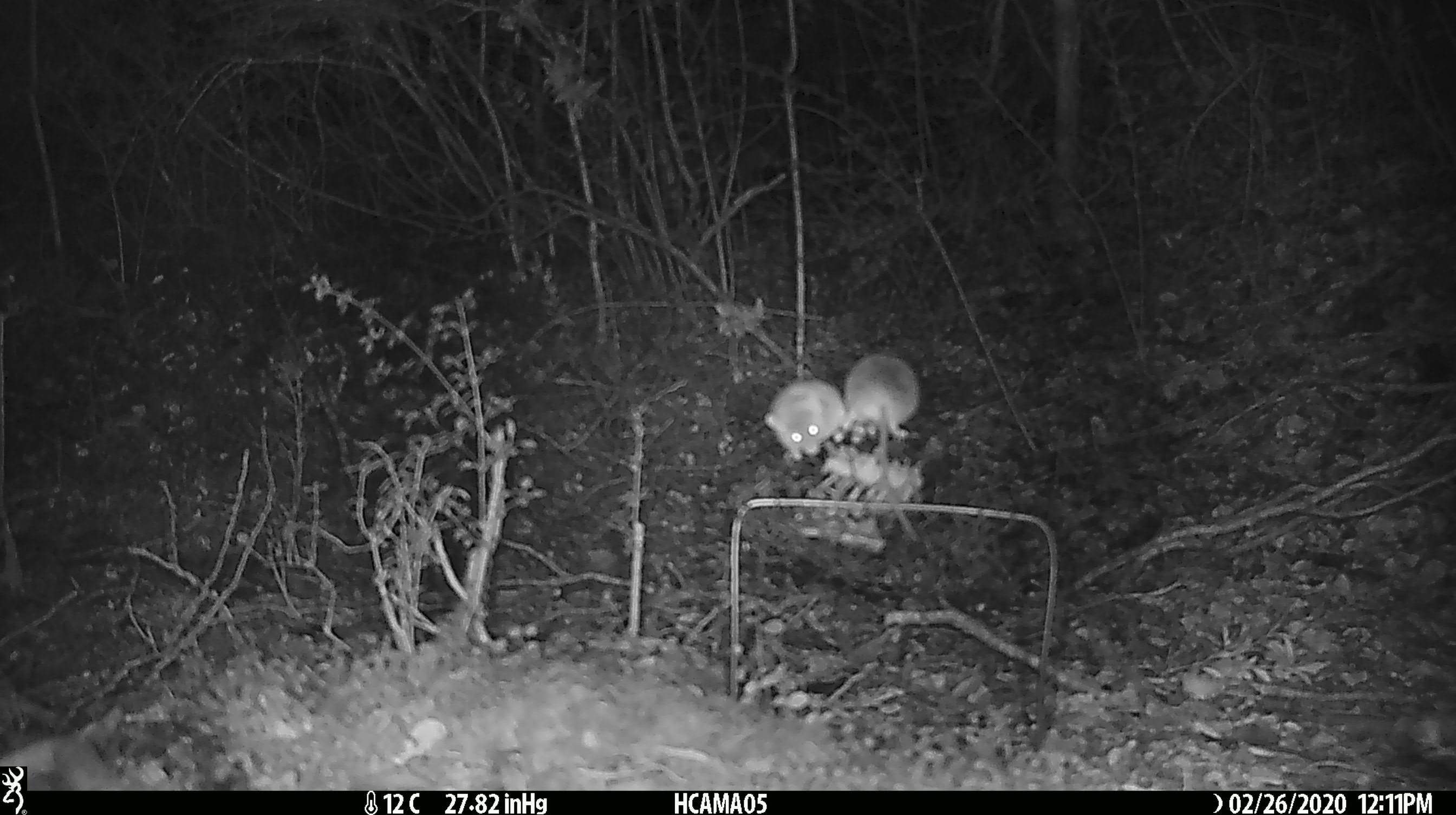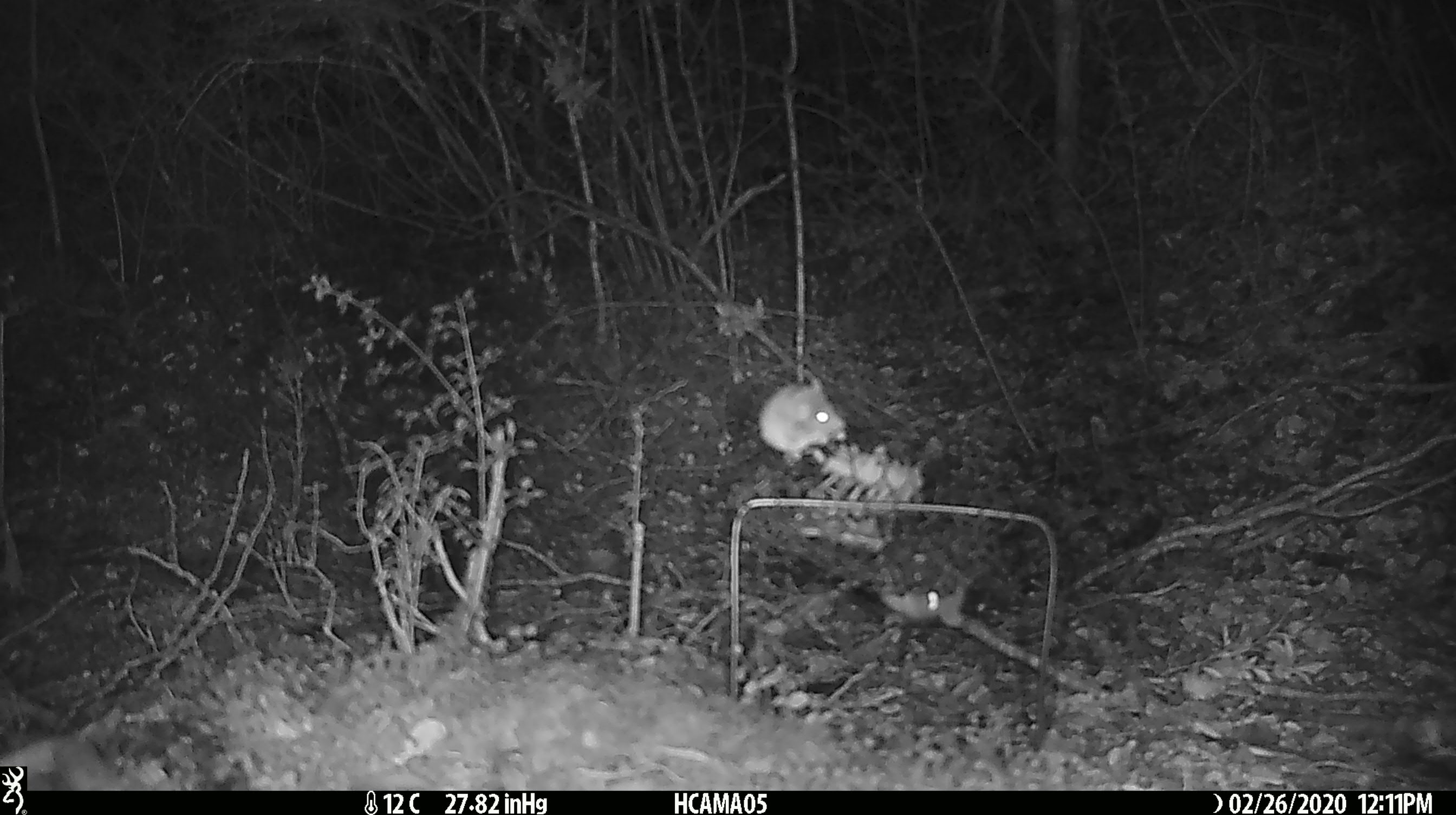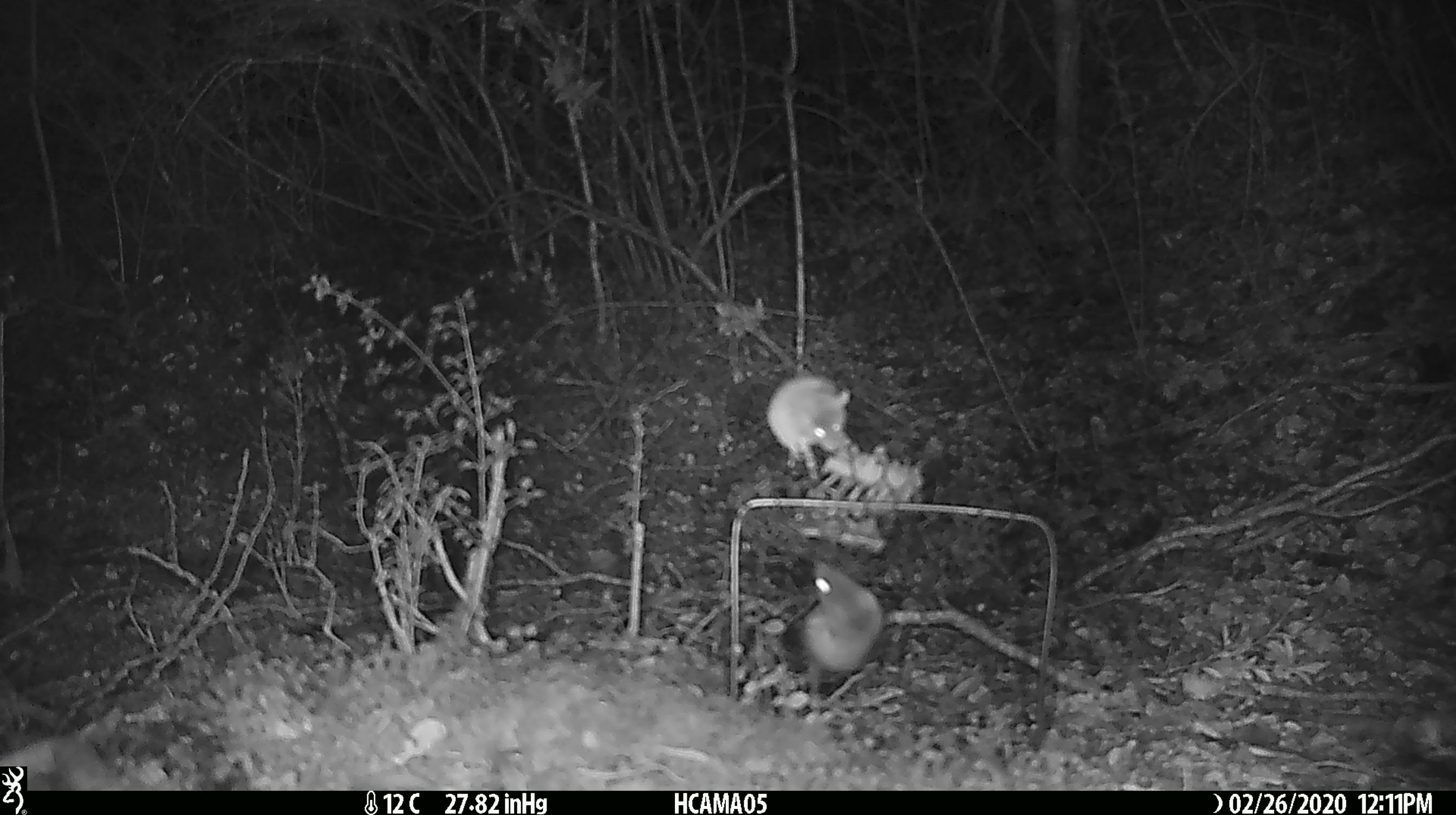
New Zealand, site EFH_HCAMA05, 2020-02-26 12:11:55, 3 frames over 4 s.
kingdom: Animalia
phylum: Chordata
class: Mammalia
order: Rodentia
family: Muridae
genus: Mus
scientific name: Mus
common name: mouse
Mouse (Mus).